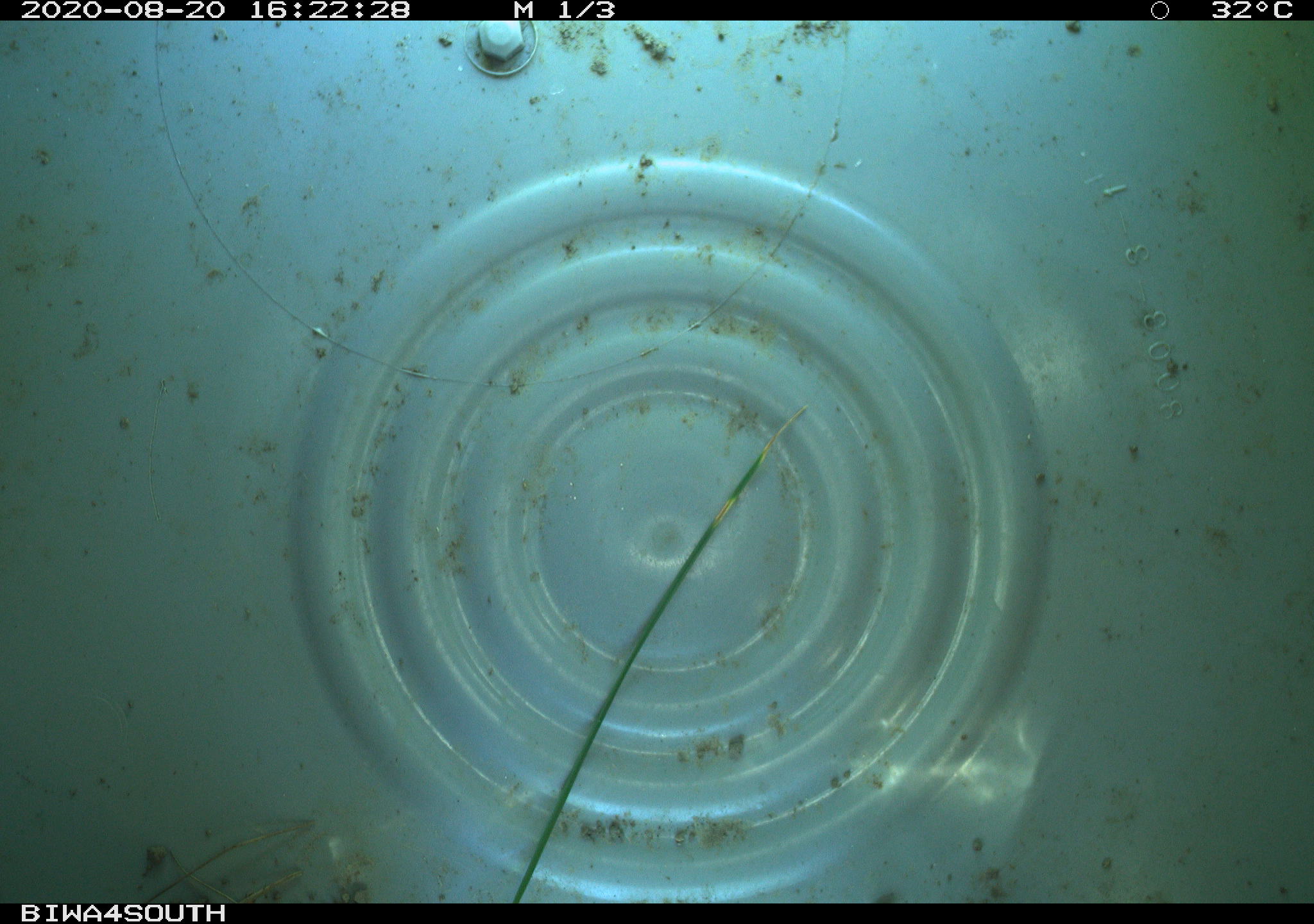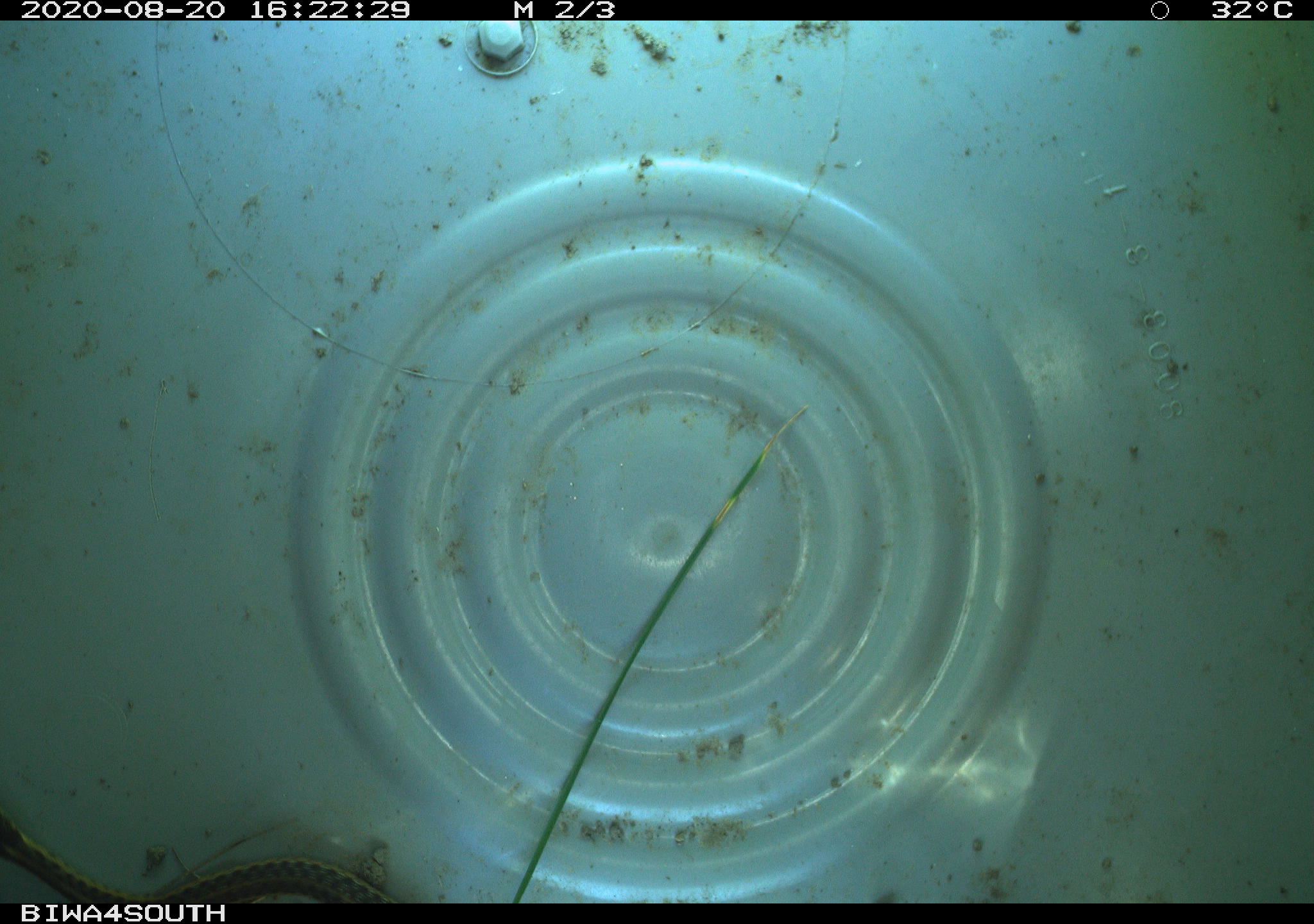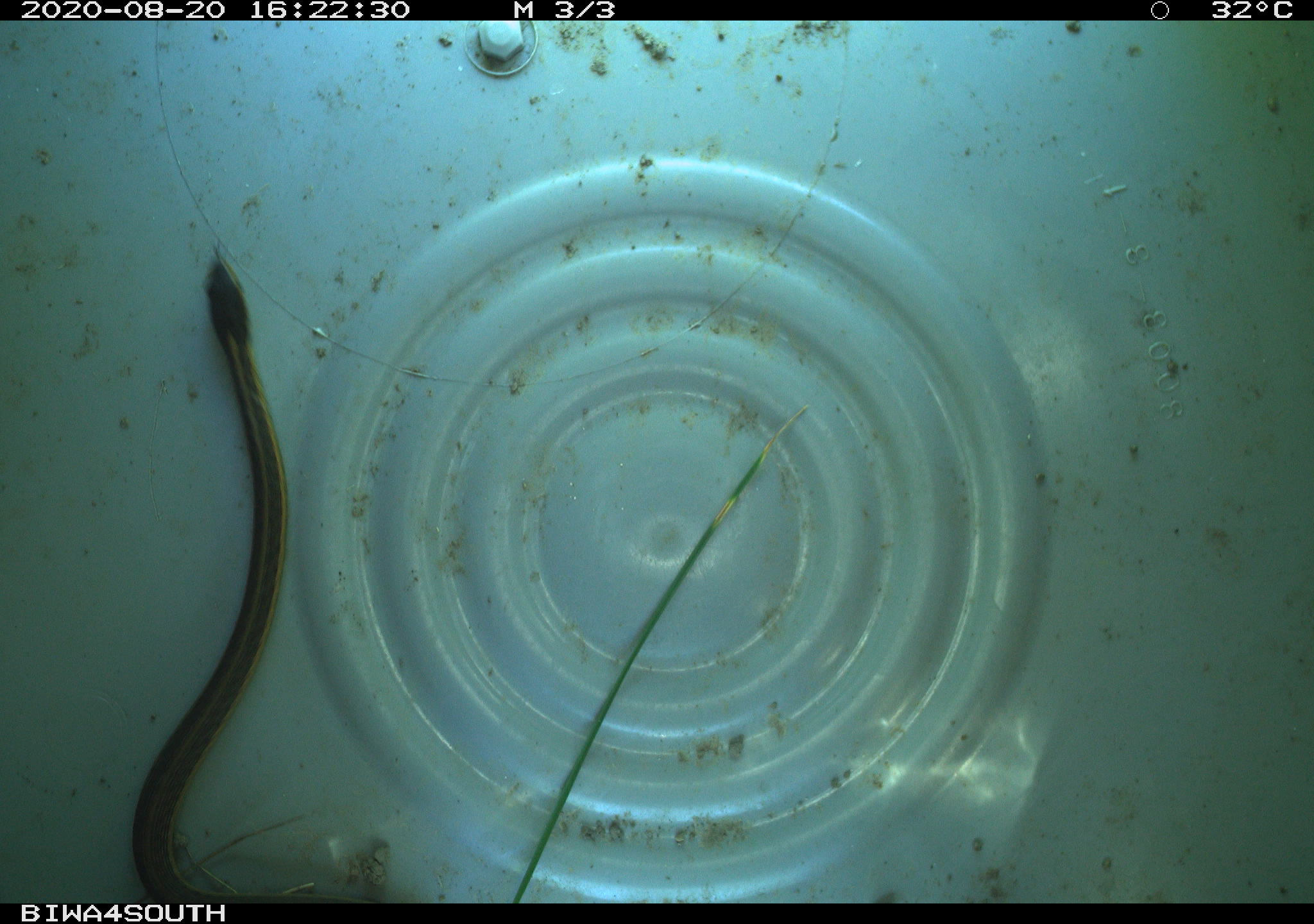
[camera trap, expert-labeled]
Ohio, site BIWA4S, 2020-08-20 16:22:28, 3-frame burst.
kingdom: Animalia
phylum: Chordata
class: Reptilia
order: Squamata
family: Colubridae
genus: Thamnophis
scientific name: Thamnophis sirtalis sirtalis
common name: eastern gartersnake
Eastern gartersnake (Thamnophis sirtalis sirtalis).